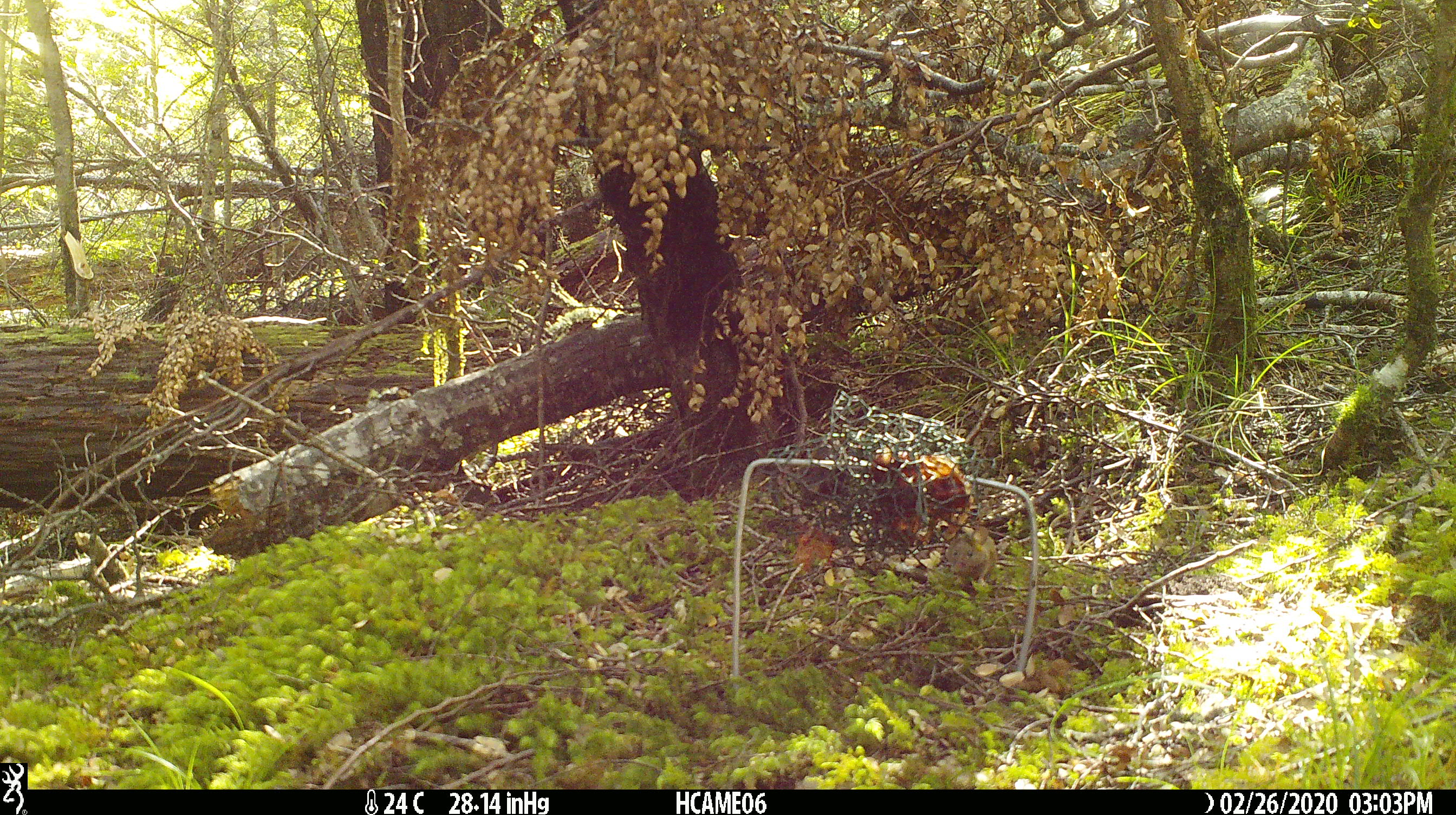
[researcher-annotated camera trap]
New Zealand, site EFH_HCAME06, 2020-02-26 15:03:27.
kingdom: Animalia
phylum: Chordata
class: Mammalia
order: Rodentia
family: Muridae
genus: Mus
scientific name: Mus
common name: mouse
Mouse (Mus).